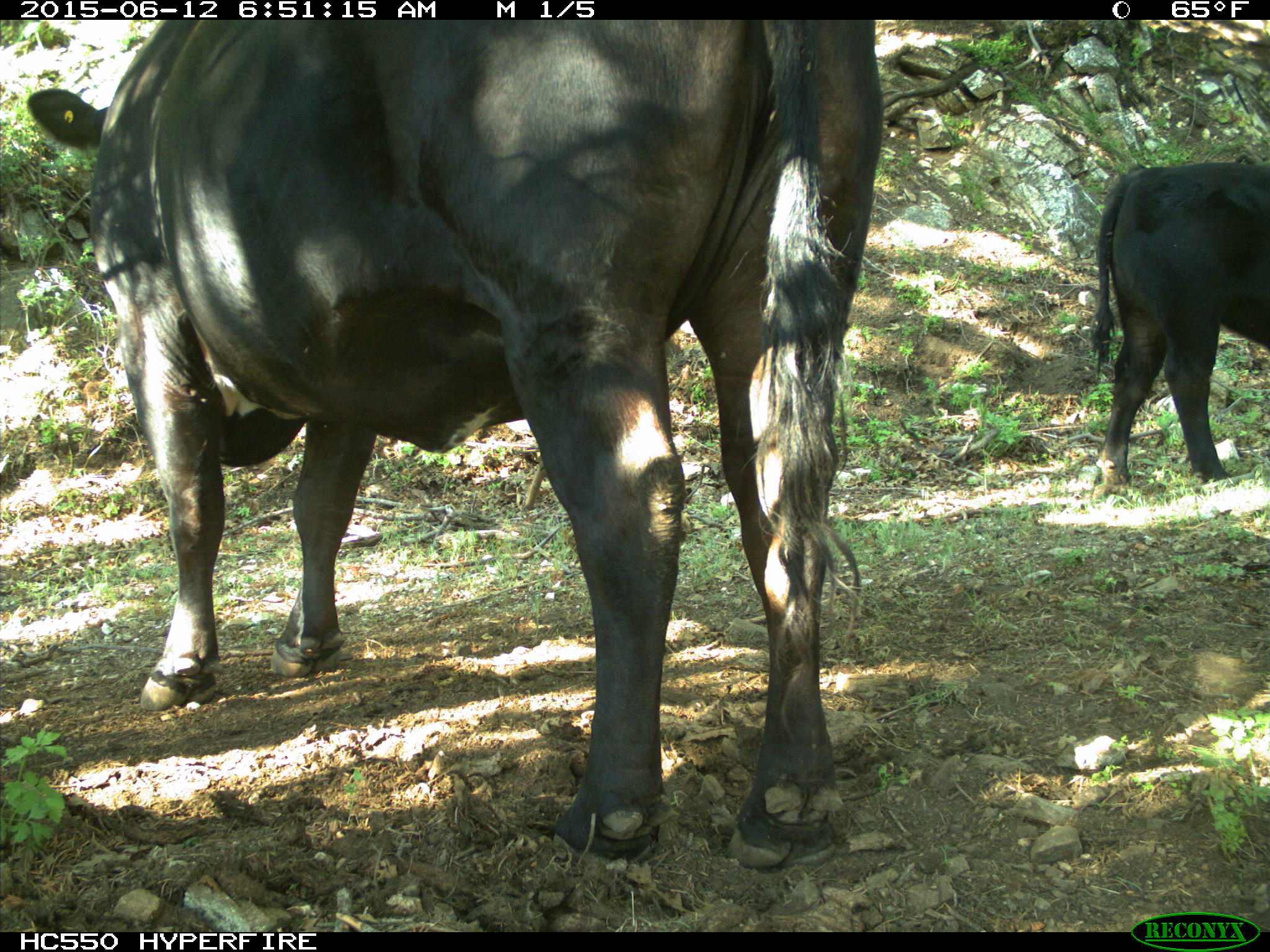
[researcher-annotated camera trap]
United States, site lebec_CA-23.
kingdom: Animalia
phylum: Chordata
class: Mammalia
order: Artiodactyla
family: Bovidae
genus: Bos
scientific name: Bos taurus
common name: domestic cow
Bos taurus (domestic cow).